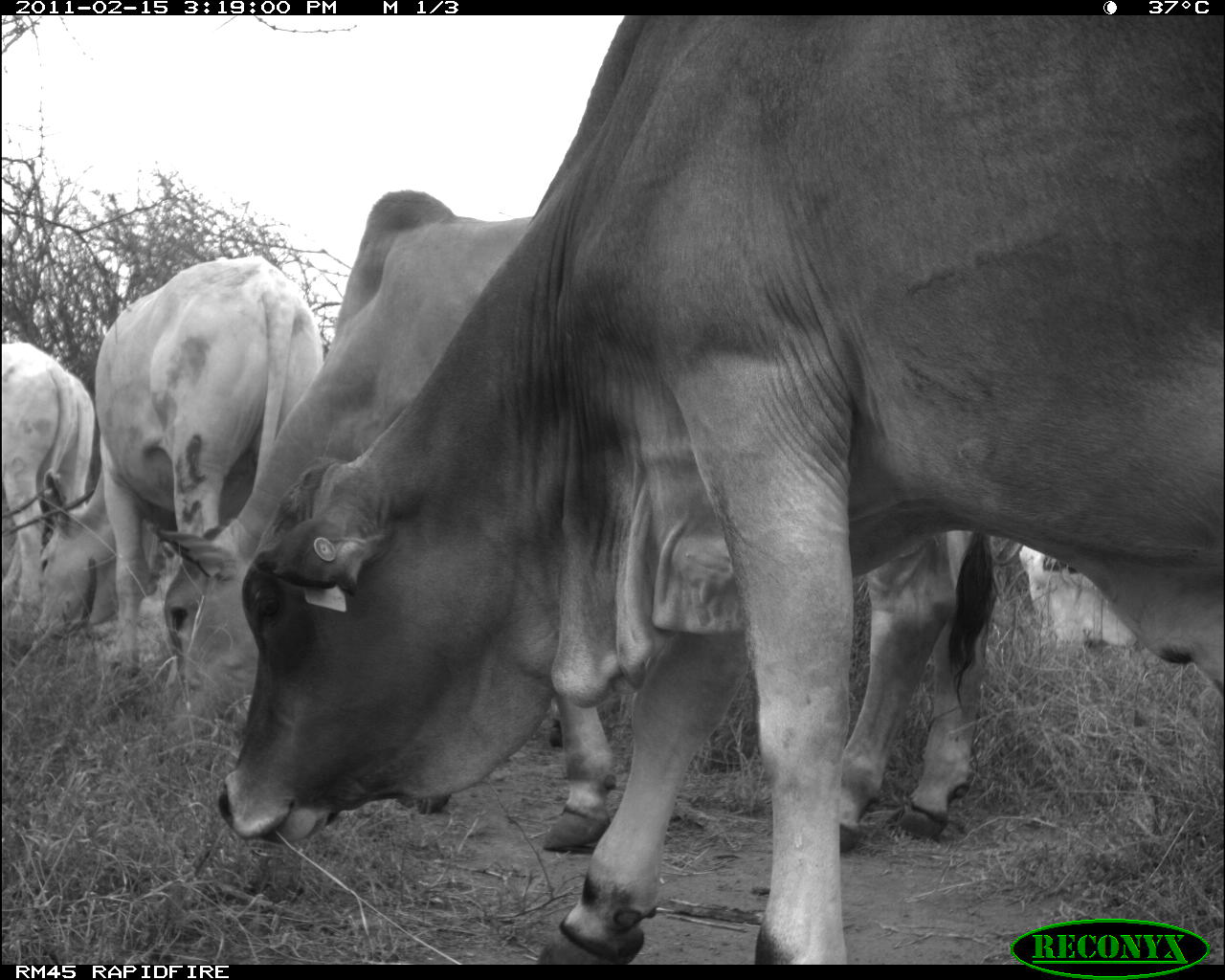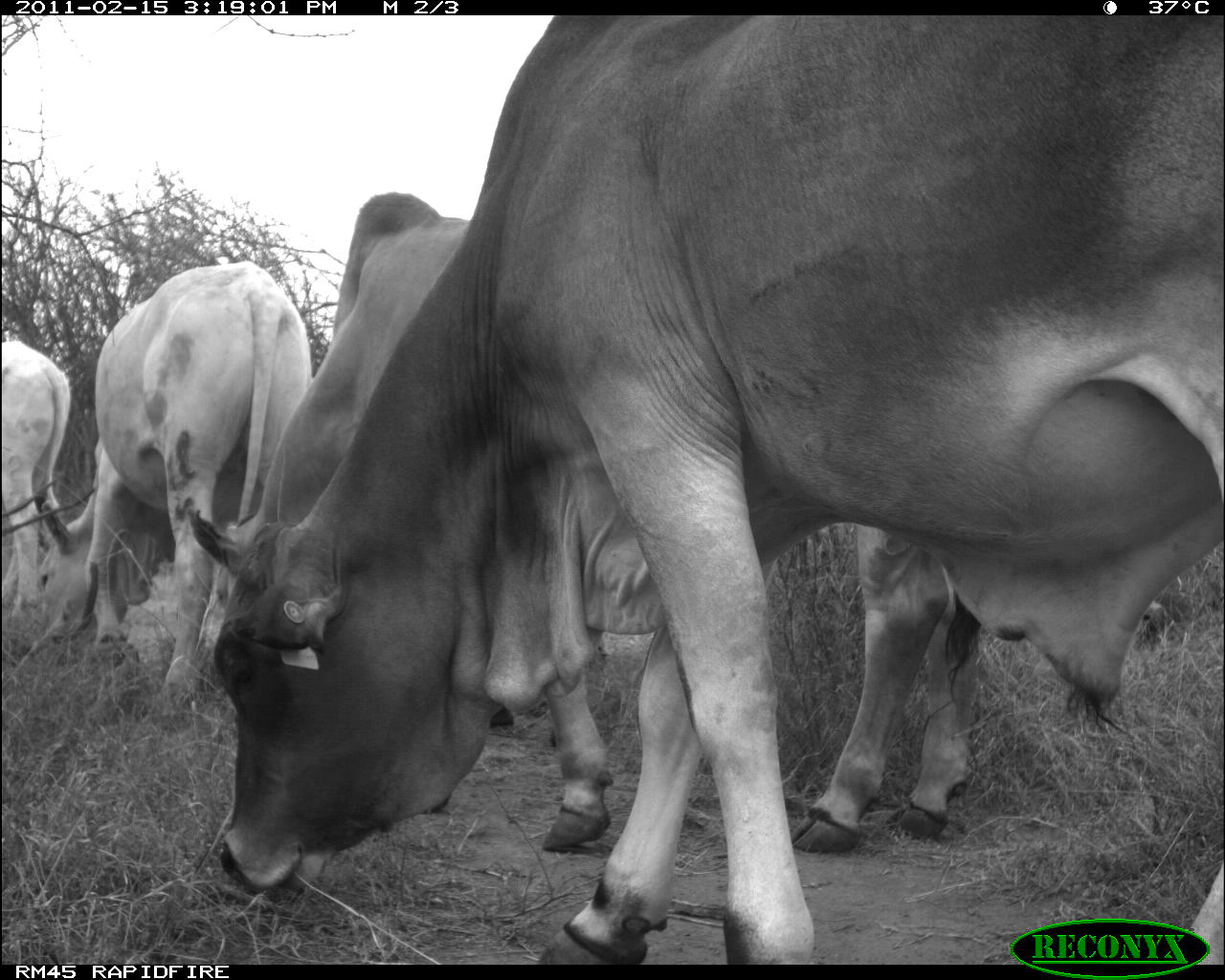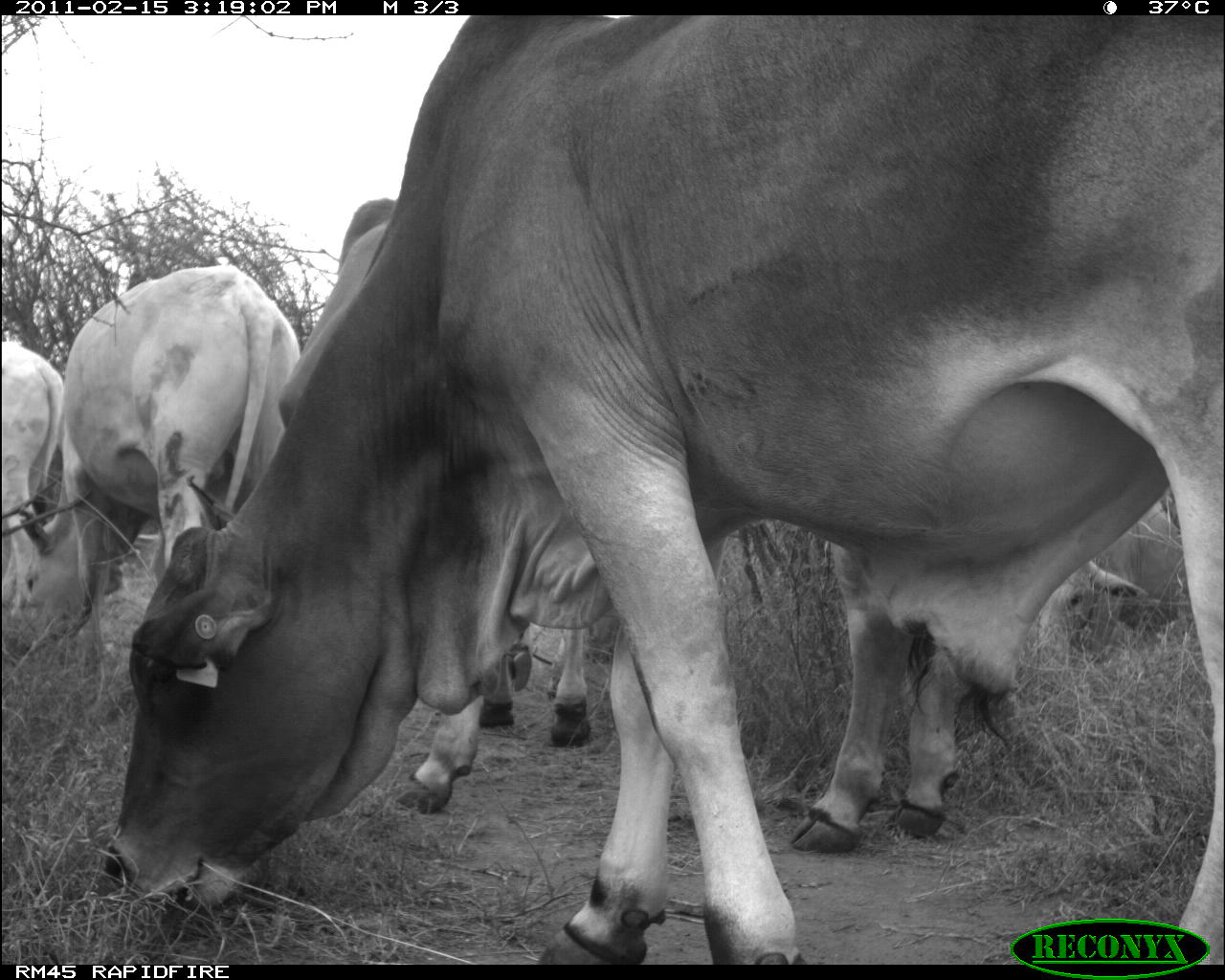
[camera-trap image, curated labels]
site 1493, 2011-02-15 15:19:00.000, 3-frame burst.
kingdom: Animalia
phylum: Chordata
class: Mammalia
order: Artiodactyla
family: Bovidae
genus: Bos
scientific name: Bos taurus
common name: domestic cattle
Bos taurus (domestic cattle), count 5.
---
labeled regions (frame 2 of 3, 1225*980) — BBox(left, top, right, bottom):
bos taurus: BBox(207, 14, 1225, 962); BBox(183, 189, 982, 854); BBox(34, 257, 312, 699); BBox(0, 328, 76, 631)